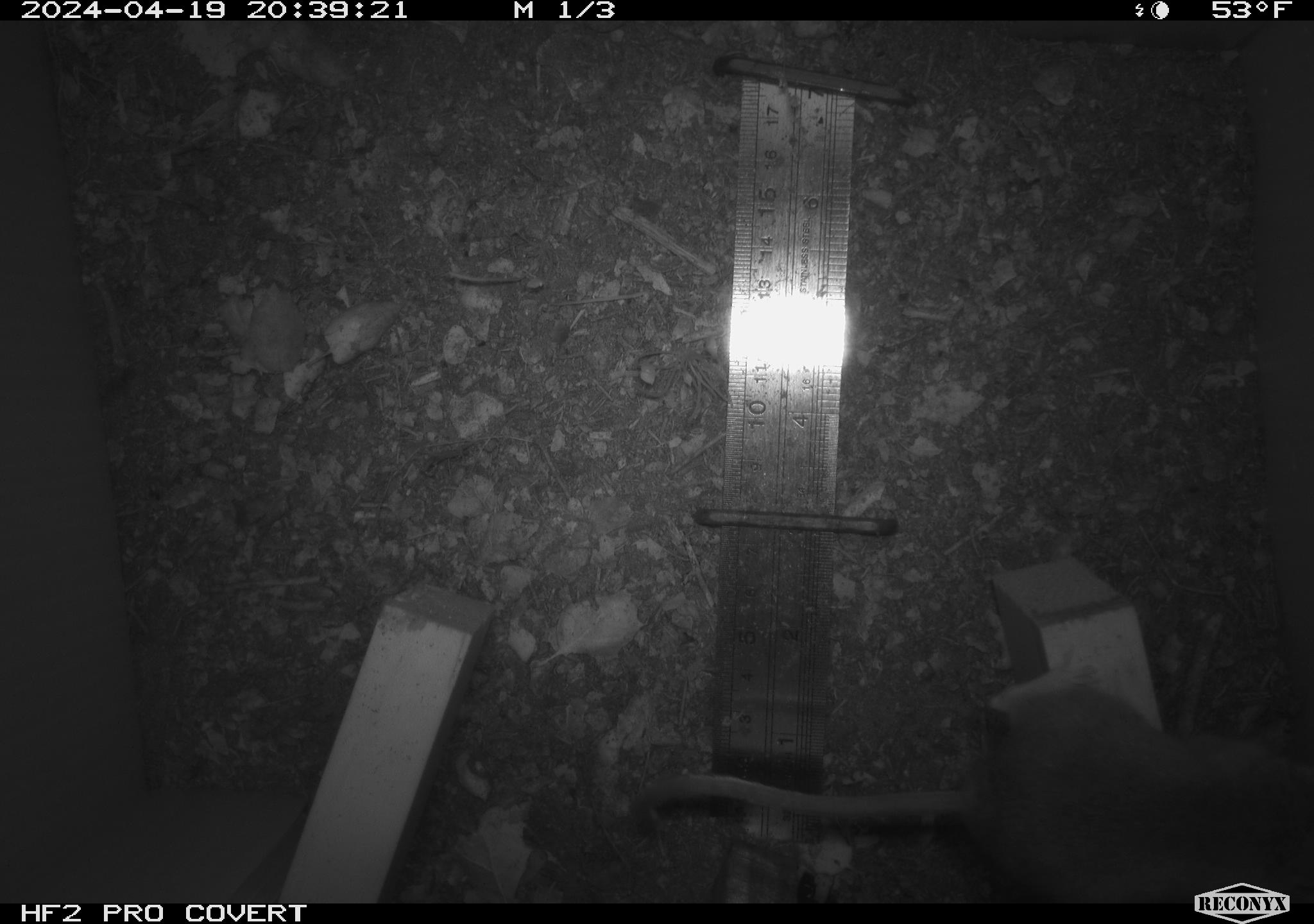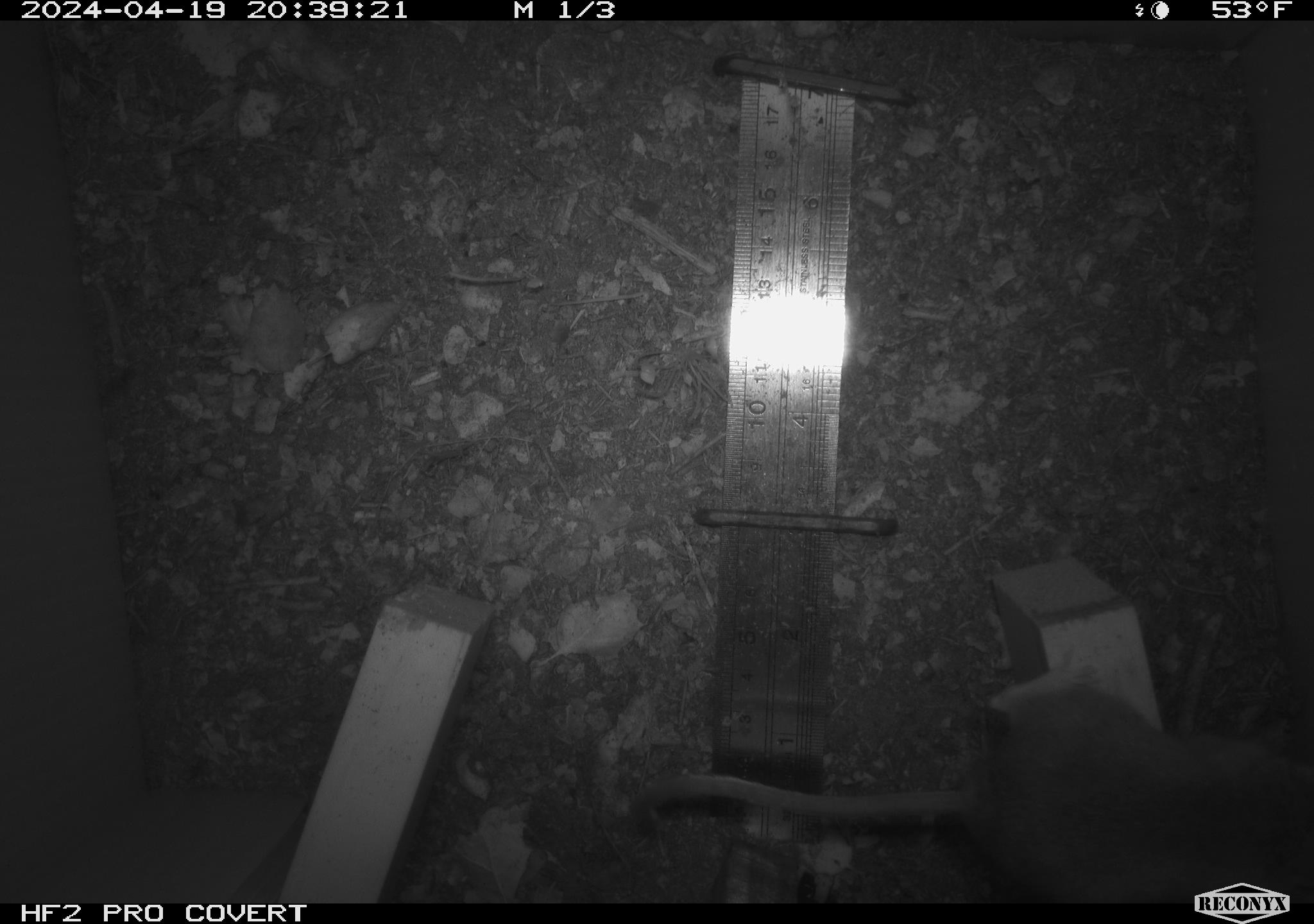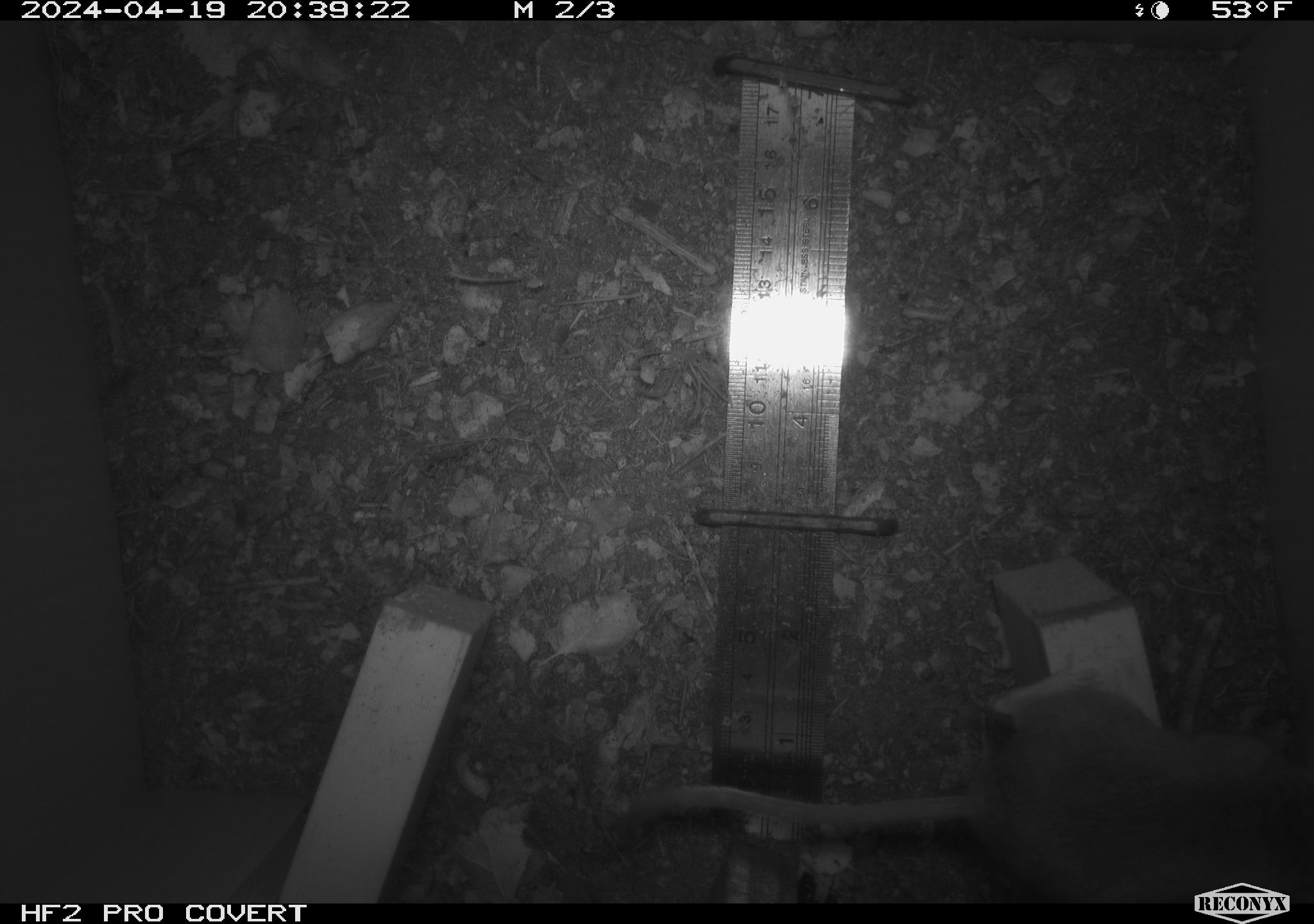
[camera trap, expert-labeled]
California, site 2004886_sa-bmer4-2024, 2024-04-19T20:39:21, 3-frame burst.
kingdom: Animalia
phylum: Chordata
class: Mammalia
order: Rodentia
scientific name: Rodentia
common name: mouse species